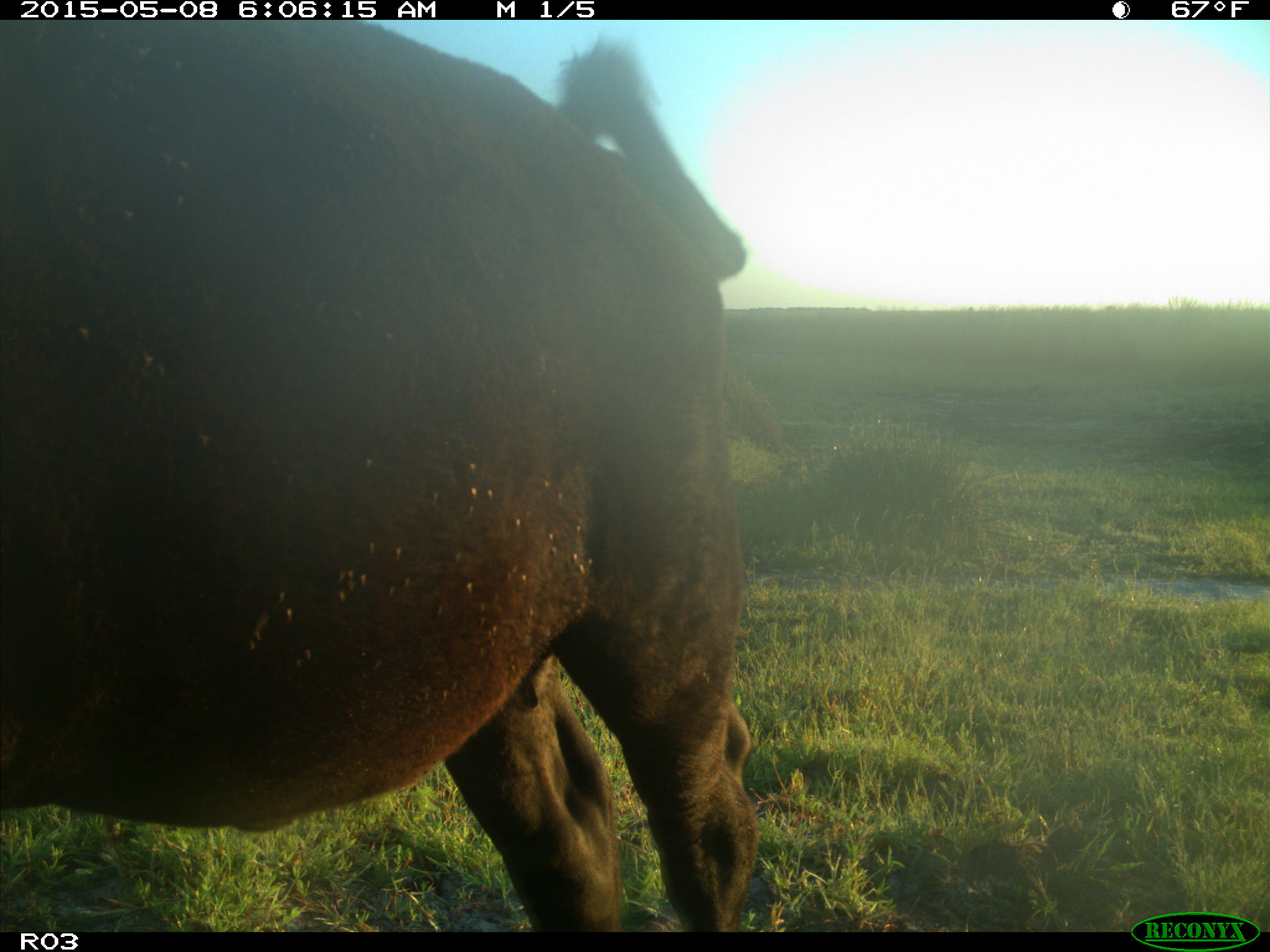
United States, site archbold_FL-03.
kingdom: Animalia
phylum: Chordata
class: Mammalia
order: Artiodactyla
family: Bovidae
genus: Bos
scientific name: Bos taurus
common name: domestic cow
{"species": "Bos taurus (domestic cow)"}